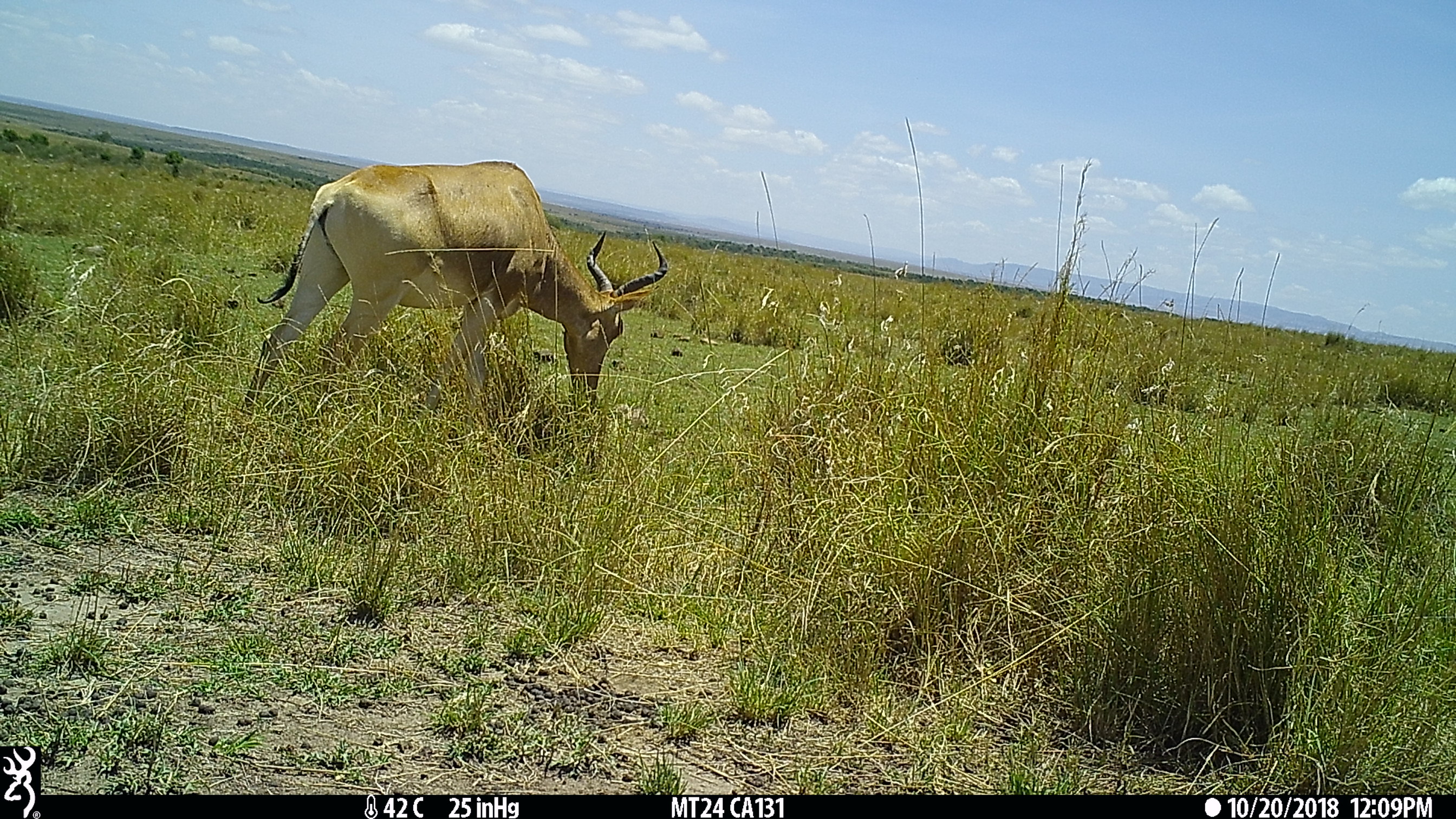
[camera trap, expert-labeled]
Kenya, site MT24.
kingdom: Animalia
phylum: Chordata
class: Mammalia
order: Artiodactyla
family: Bovidae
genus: Alcelaphus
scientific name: Alcelaphus buselaphus cokii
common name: coke's hartebeest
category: hartebeest cokes